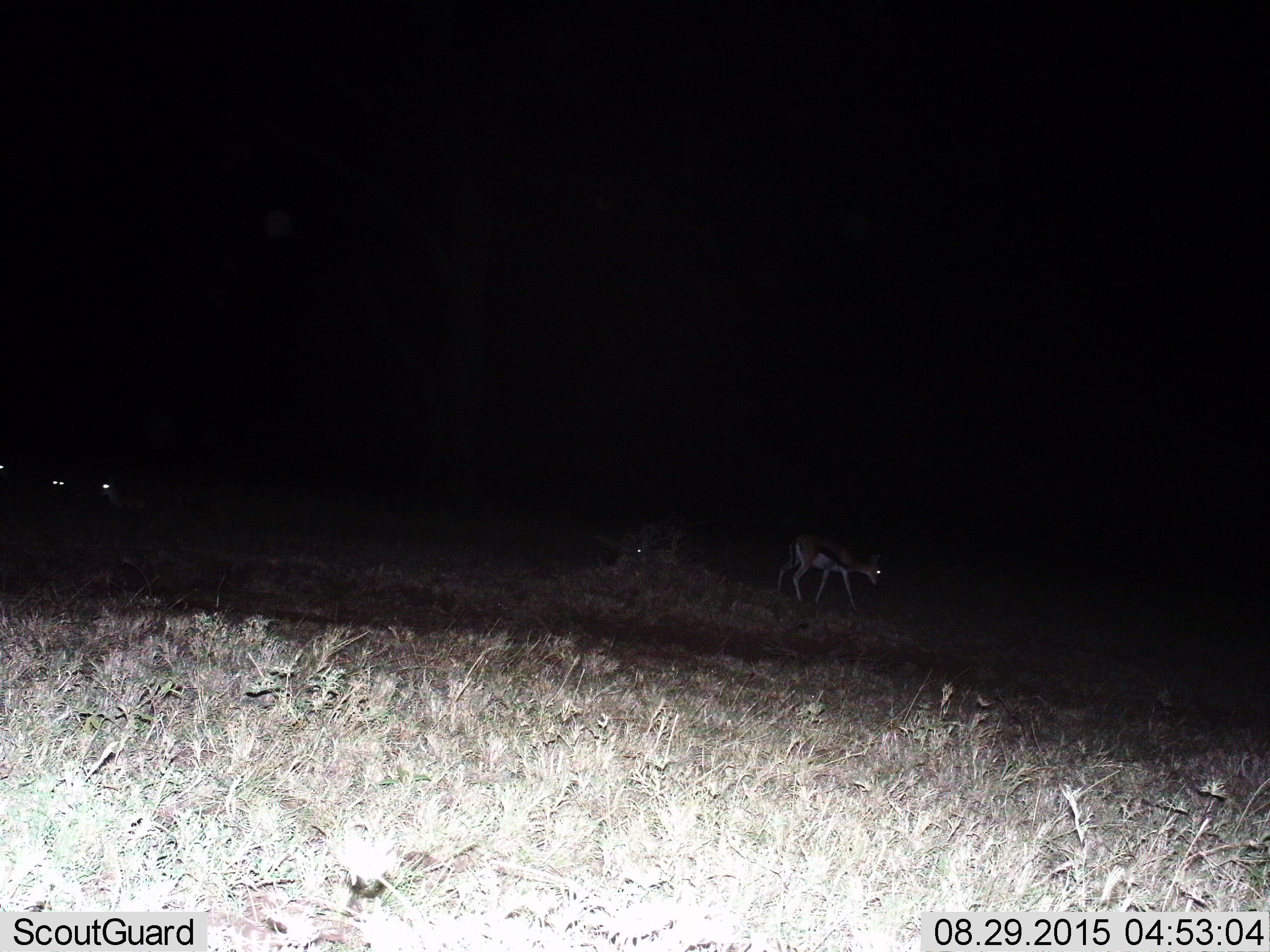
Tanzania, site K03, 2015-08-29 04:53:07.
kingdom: Animalia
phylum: Chordata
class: Mammalia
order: Artiodactyla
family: Bovidae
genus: Eudorcas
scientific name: Eudorcas thomsonii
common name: thomson's gazelle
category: gazellethomsons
Gazellethomsons (thomson's gazelle) (Eudorcas thomsonii), count 3. Behavior (volunteer vote fractions): standing 62%, resting 0%, moving 50%, interacting 0%. Young present (vote fraction): 0%. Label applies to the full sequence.